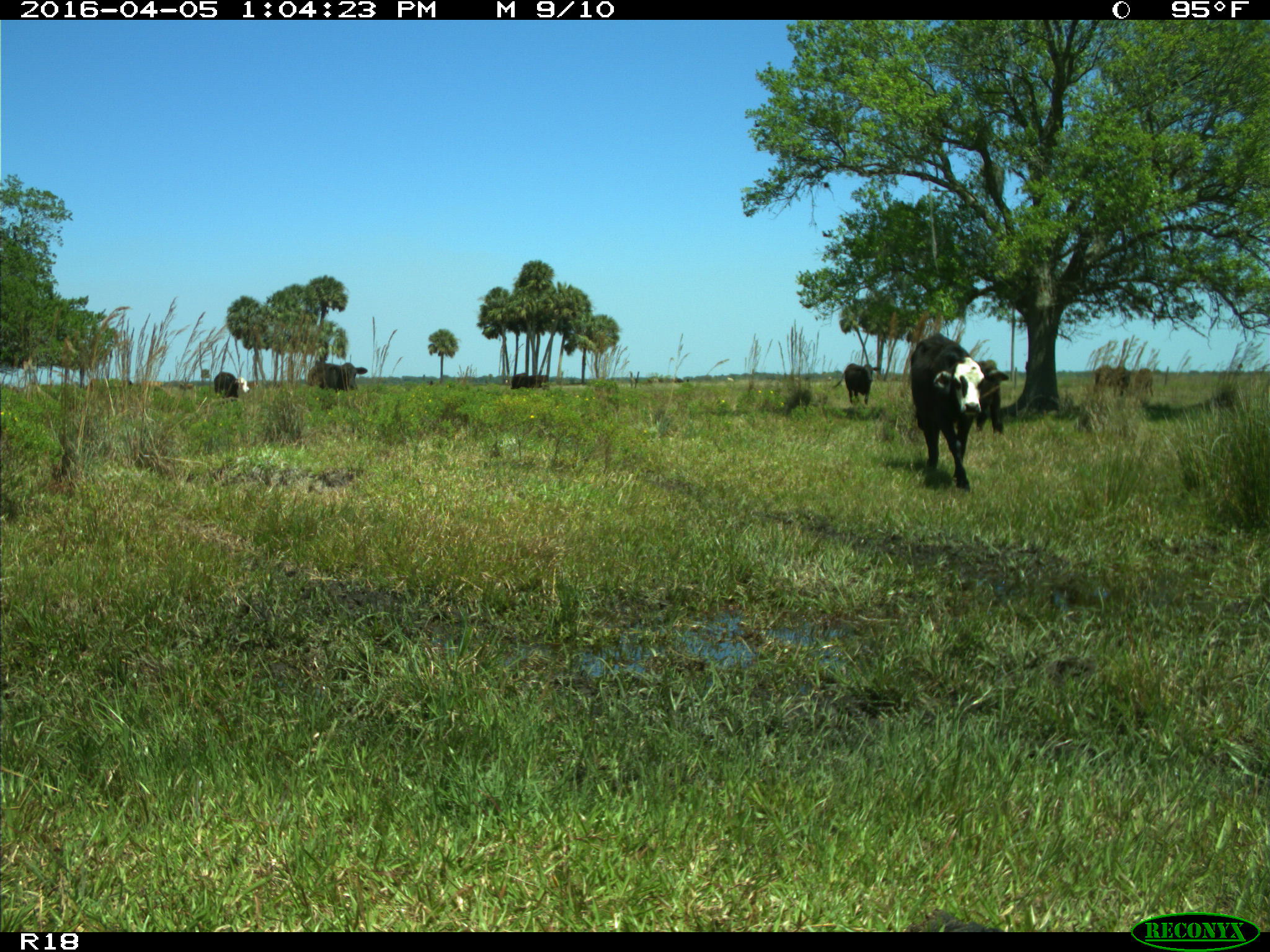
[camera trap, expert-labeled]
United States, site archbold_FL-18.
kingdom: Animalia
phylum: Chordata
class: Mammalia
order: Artiodactyla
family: Bovidae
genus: Bos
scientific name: Bos taurus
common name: domestic cow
Bos taurus (domestic cow).